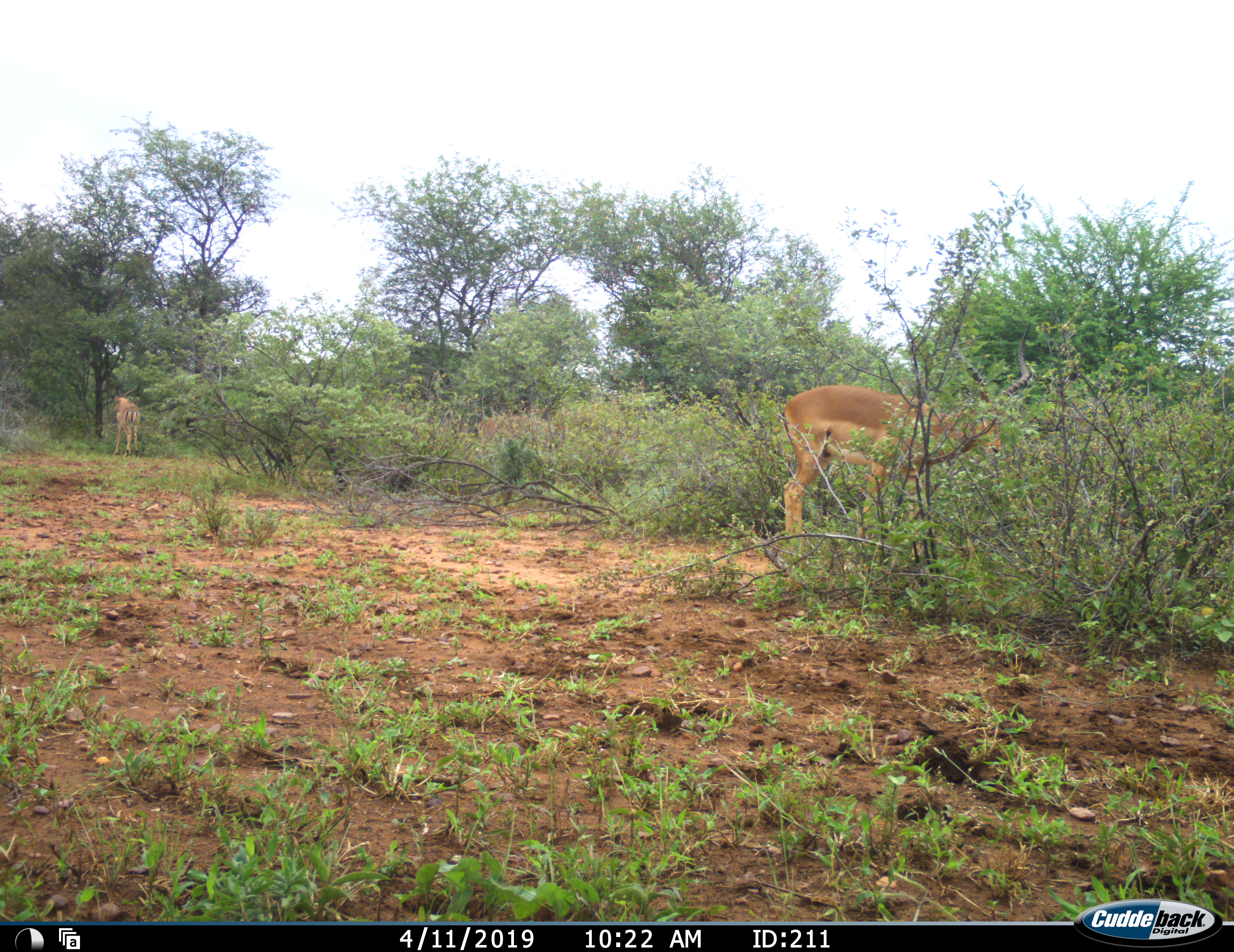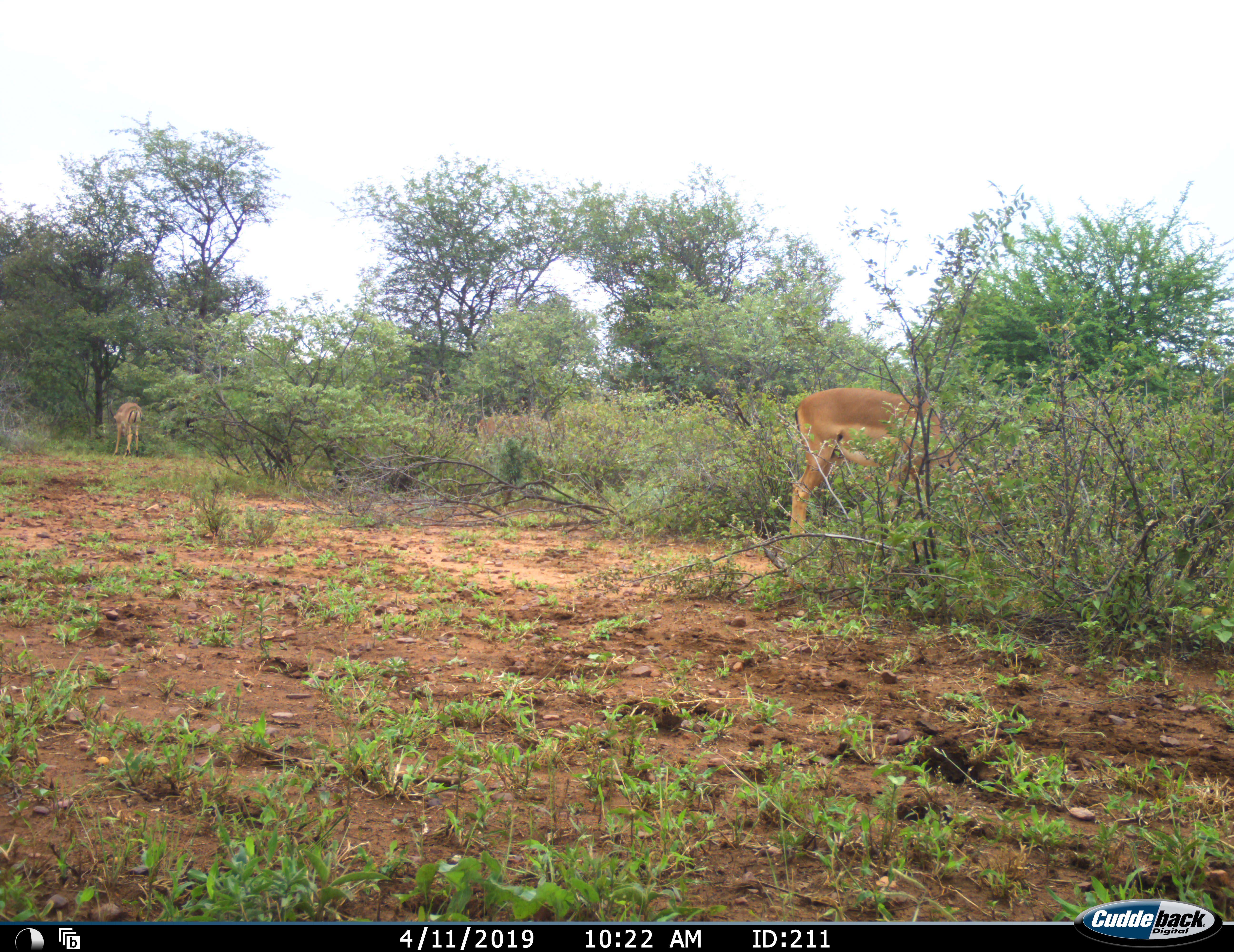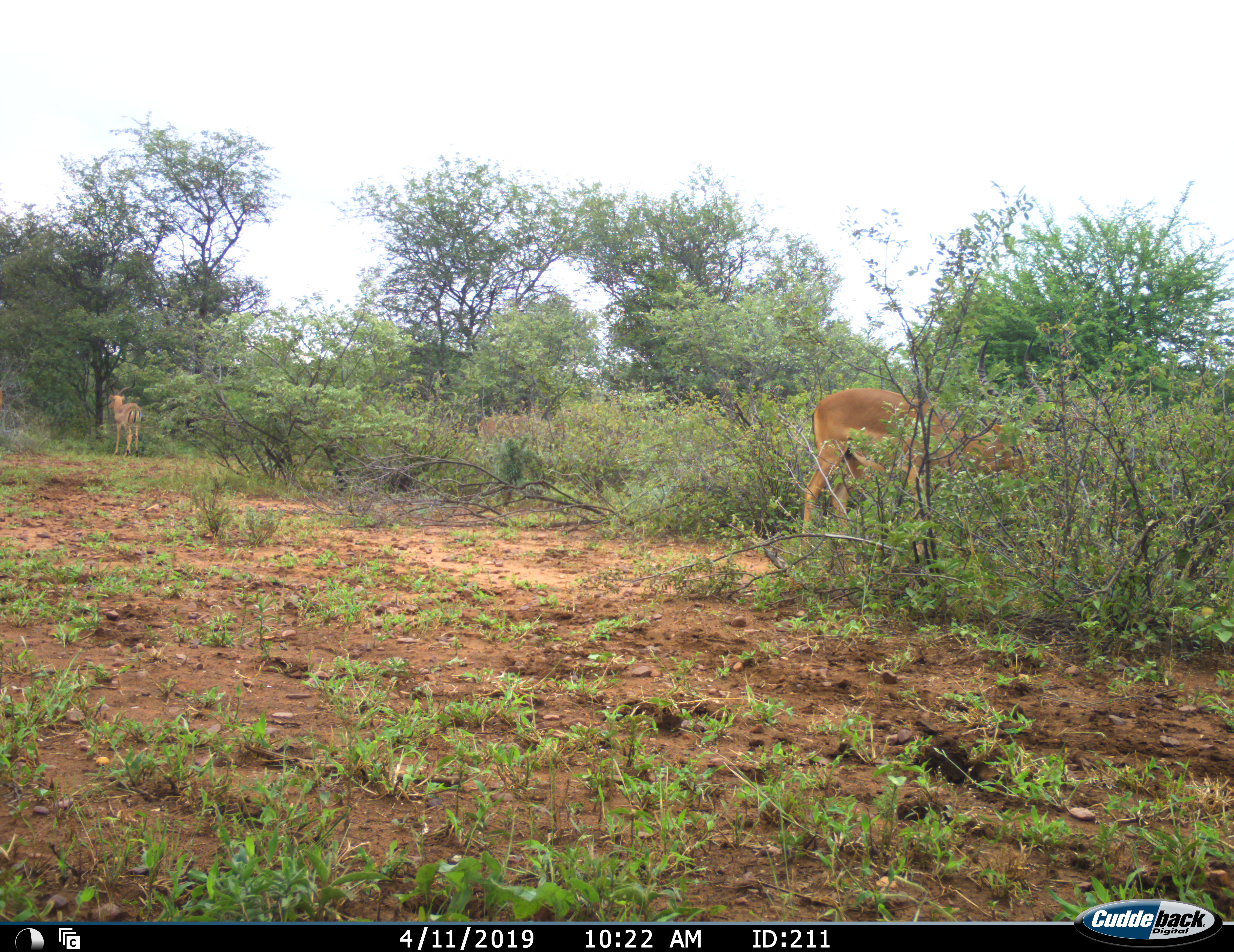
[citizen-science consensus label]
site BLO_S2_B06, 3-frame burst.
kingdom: Animalia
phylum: Chordata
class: Mammalia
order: Artiodactyla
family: Bovidae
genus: Aepyceros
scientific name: Aepyceros melampus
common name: impala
Impala (Aepyceros melampus), count 2. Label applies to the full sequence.